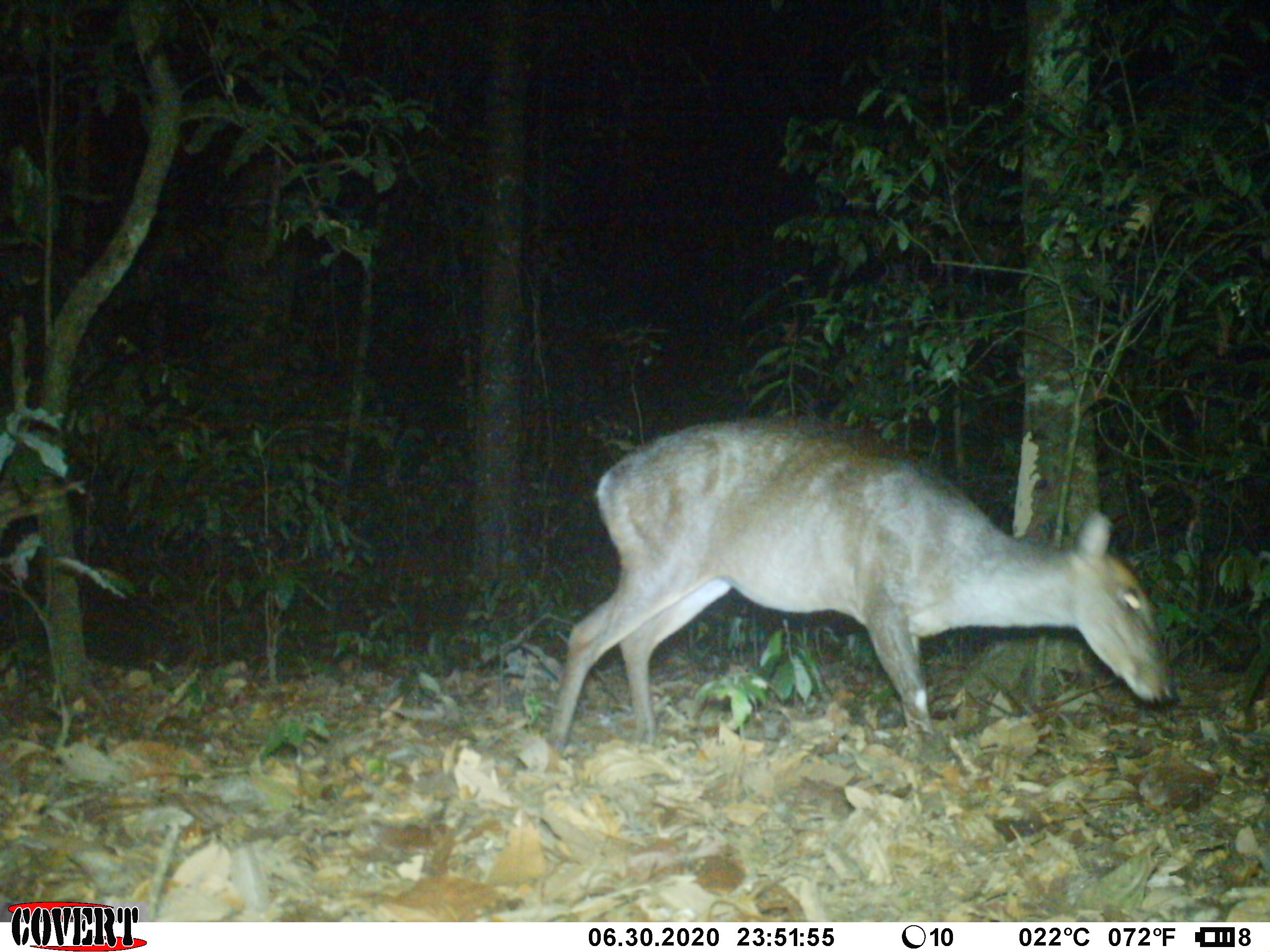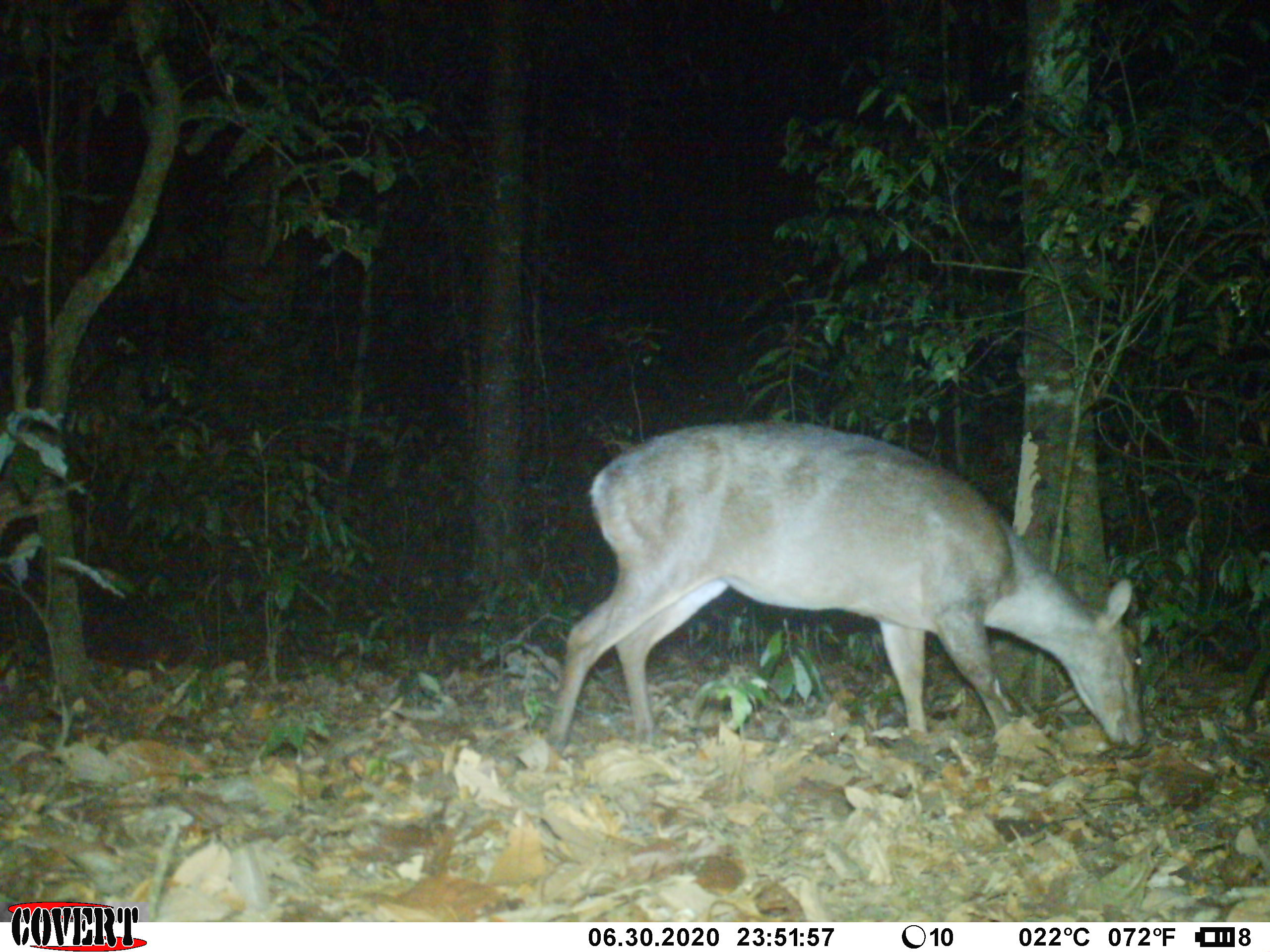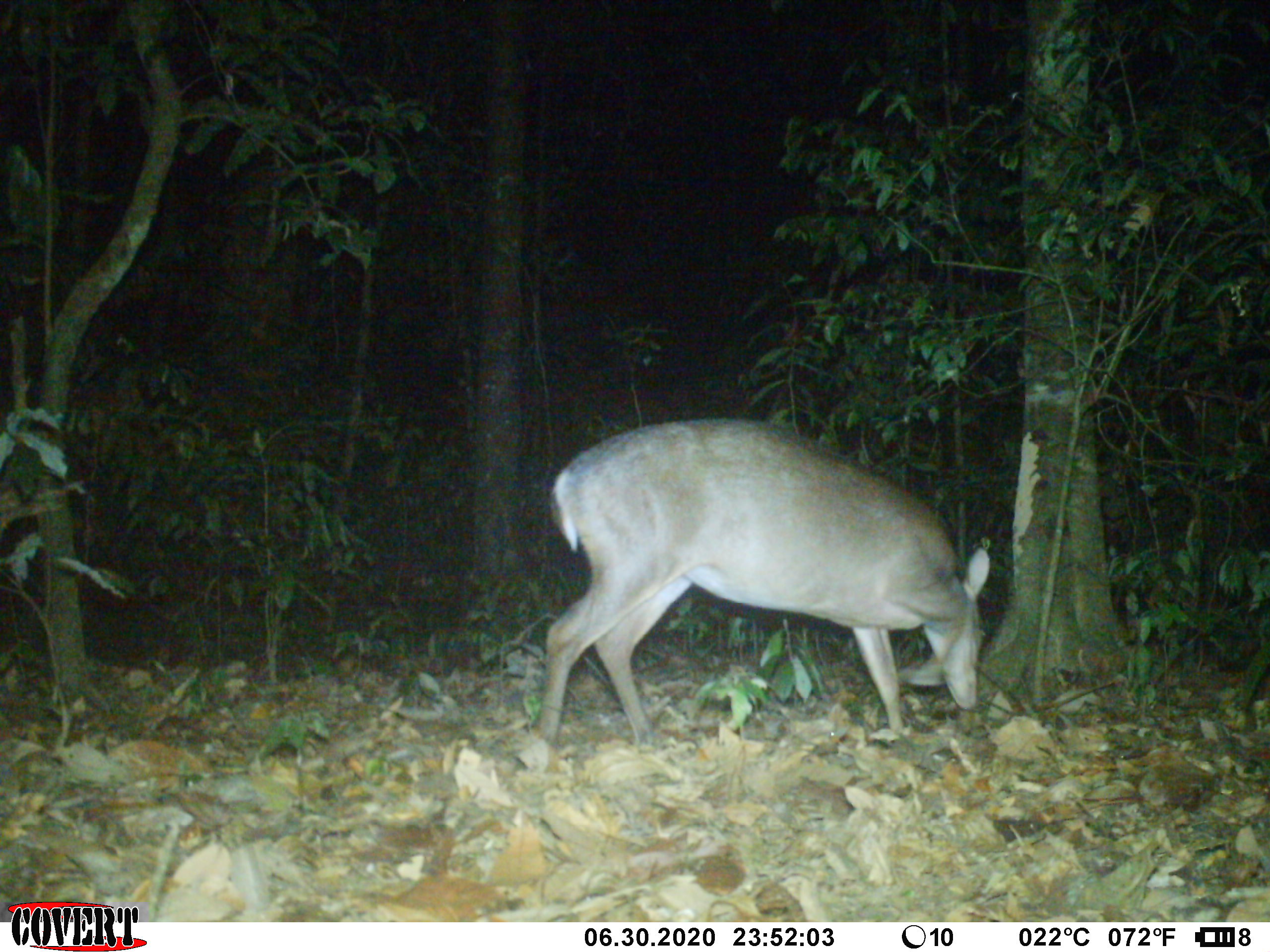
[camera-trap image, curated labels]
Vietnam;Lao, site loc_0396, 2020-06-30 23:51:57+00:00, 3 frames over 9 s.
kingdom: Animalia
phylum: Chordata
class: Mammalia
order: Artiodactyla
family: Cervidae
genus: Muntiacus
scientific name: Muntiacus vuquangensis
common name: large-antlered muntjac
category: large antlered muntjac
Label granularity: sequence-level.